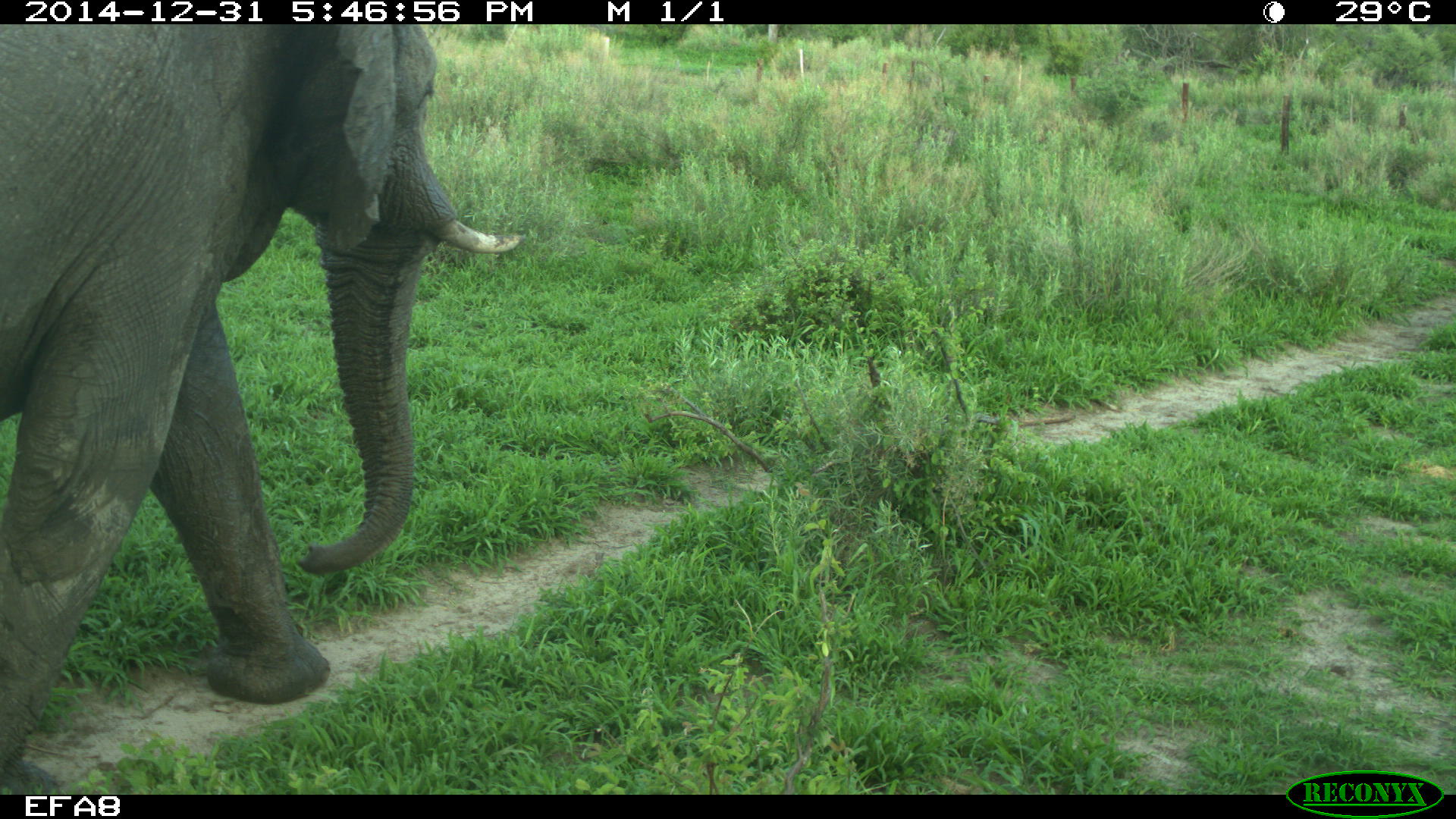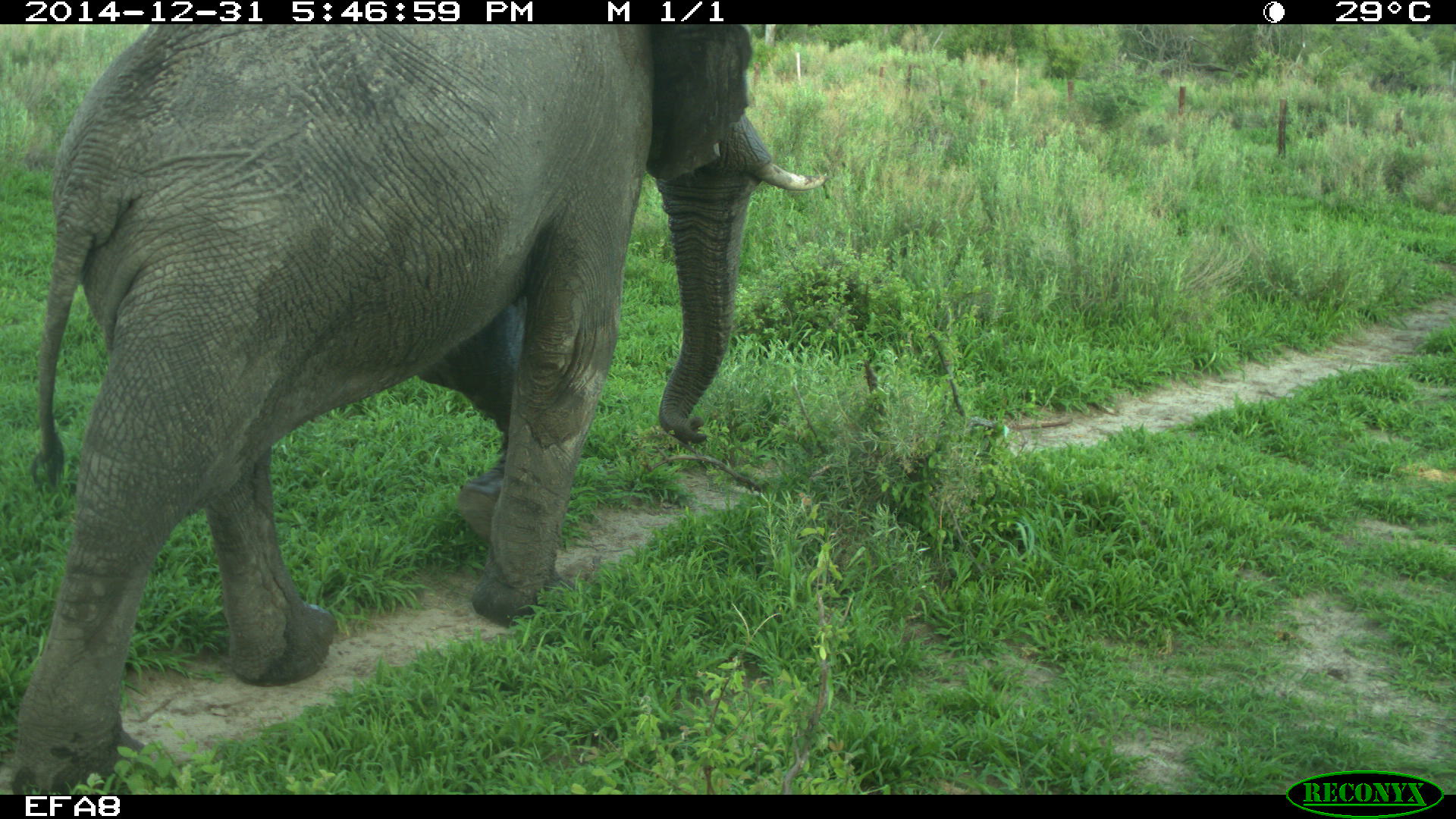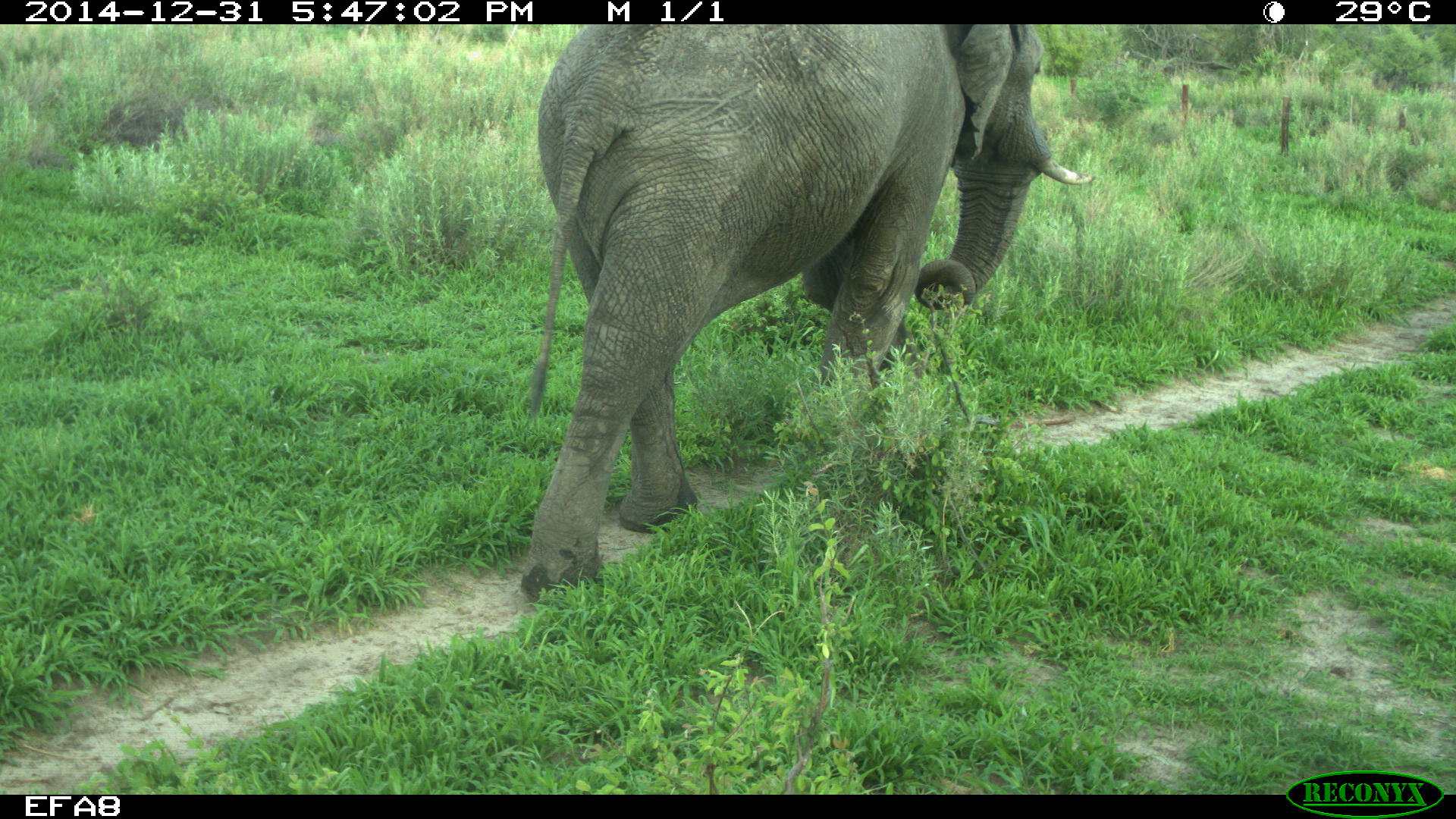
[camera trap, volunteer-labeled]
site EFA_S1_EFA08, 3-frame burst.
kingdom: Animalia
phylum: Chordata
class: Mammalia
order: Proboscidea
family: Elephantidae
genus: Loxodonta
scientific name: Loxodonta africana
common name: african bush elephant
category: elephant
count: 1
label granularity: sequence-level